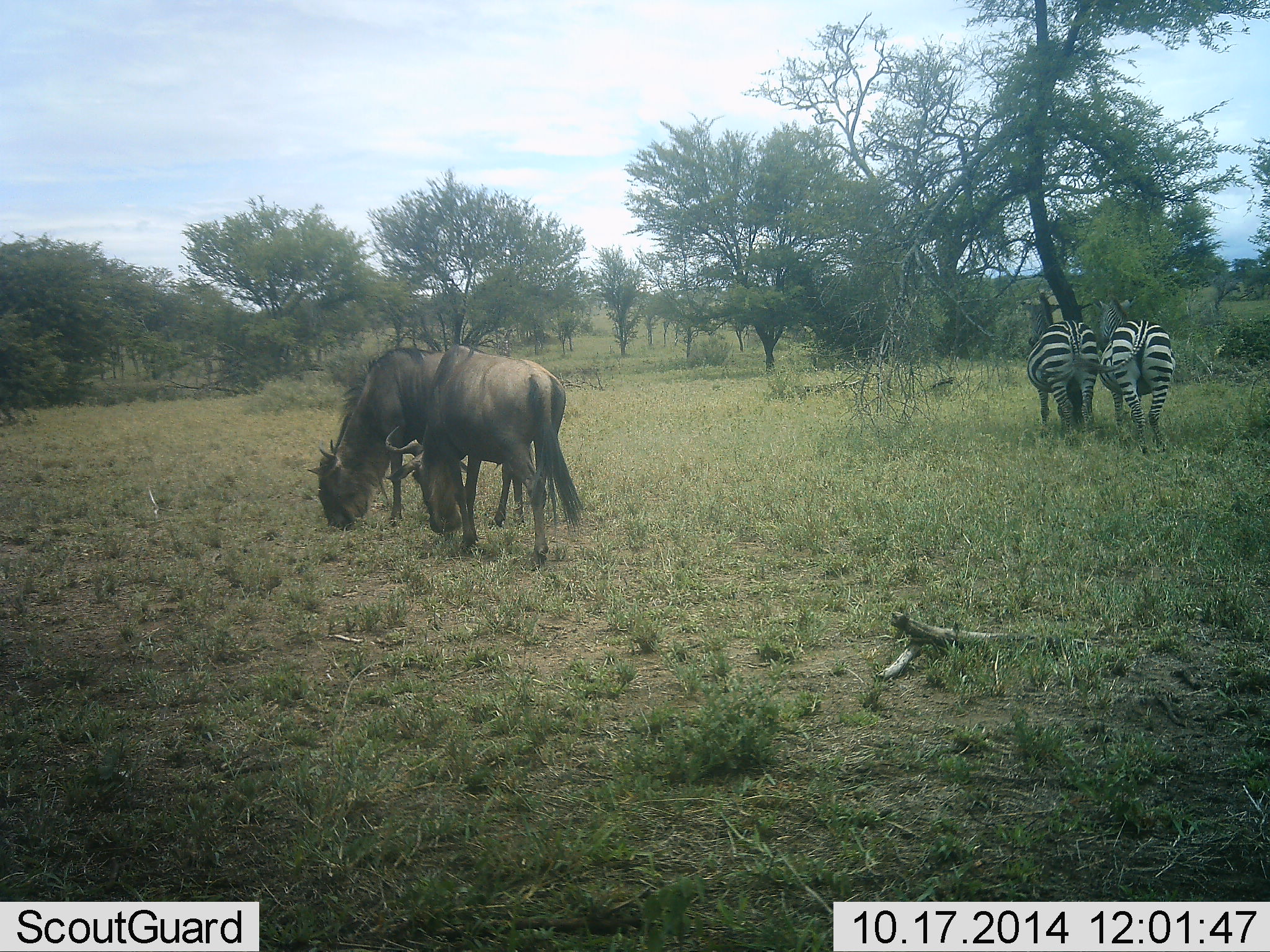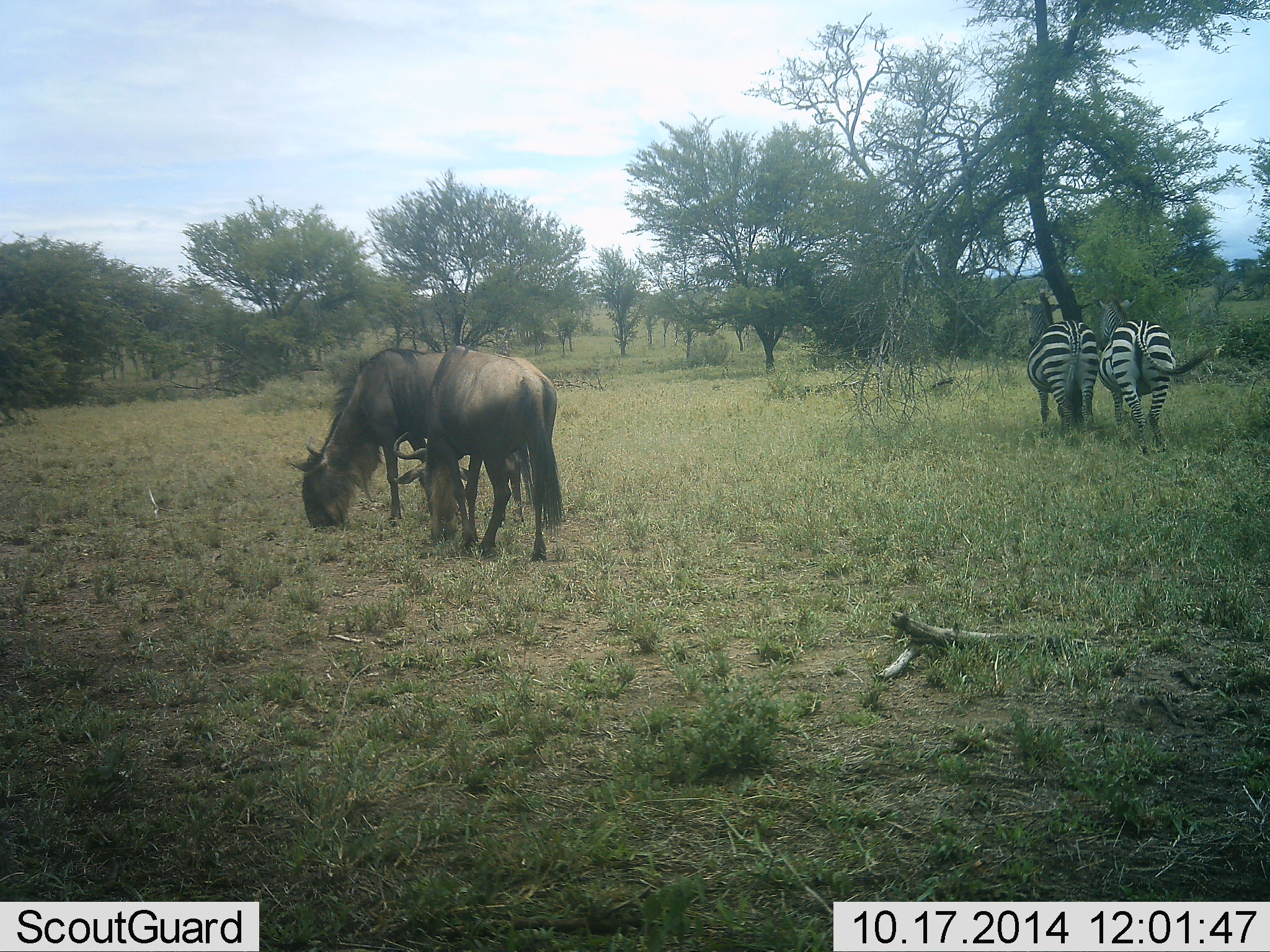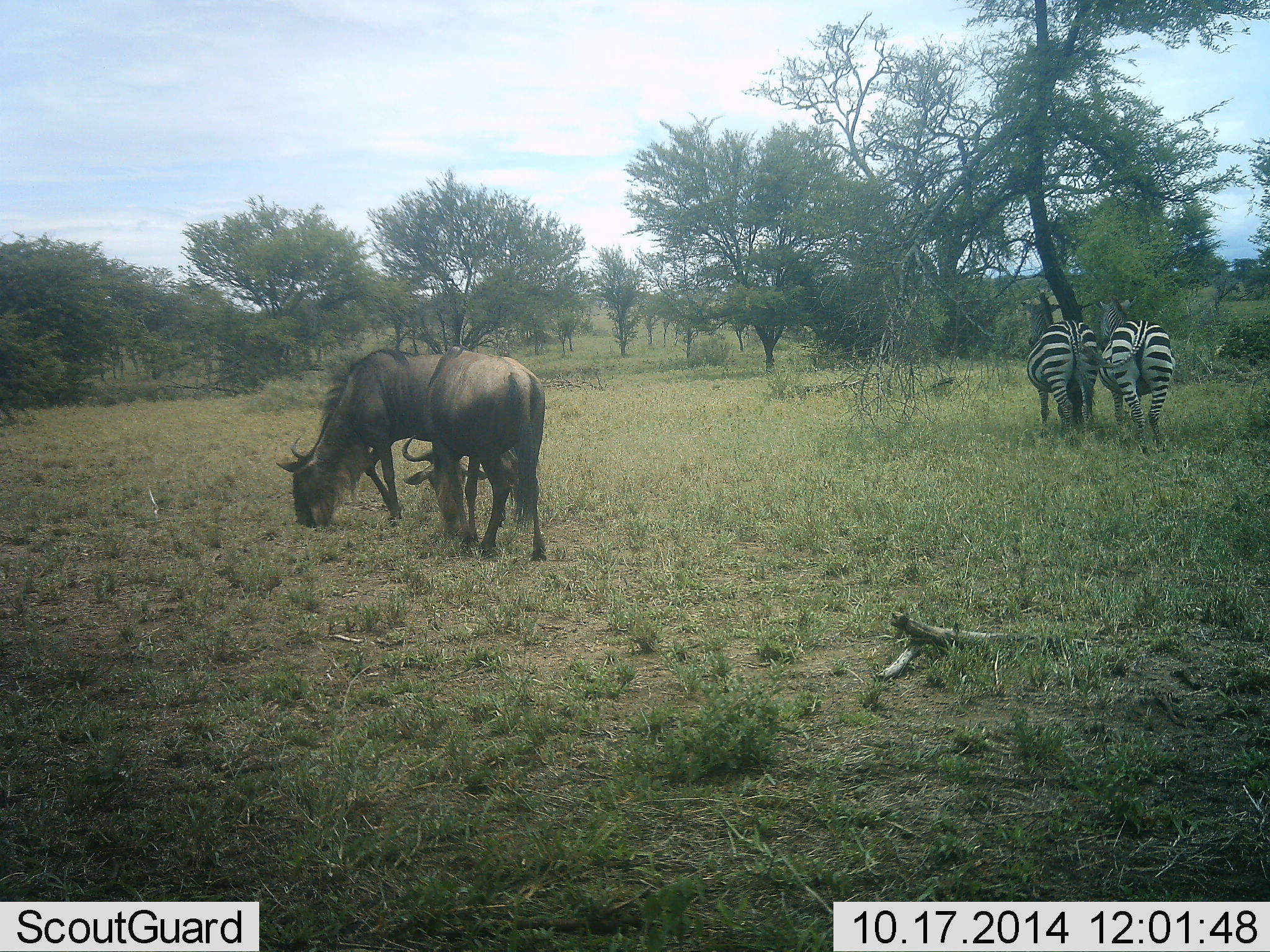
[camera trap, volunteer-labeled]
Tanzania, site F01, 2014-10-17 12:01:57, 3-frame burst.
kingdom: Animalia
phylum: Chordata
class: Mammalia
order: Artiodactyla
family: Bovidae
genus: Connochaetes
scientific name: Connochaetes taurinus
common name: blue wildebeest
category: wildebeest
Wildebeest (blue wildebeest) (Connochaetes taurinus), count 2. Behavior (volunteer vote fractions): standing 50%, resting 0%, moving 0%, interacting 0%. Young present (vote fraction): 0%. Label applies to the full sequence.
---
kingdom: Animalia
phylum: Chordata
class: Mammalia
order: Perissodactyla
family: Equidae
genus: Equus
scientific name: Equus quagga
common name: plains zebra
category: zebra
Zebra (plains zebra) (Equus quagga), count 2. Behavior (volunteer vote fractions): standing 55%, resting 0%, moving 9%, interacting 9%. Young present (vote fraction): 0%. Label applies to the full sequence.